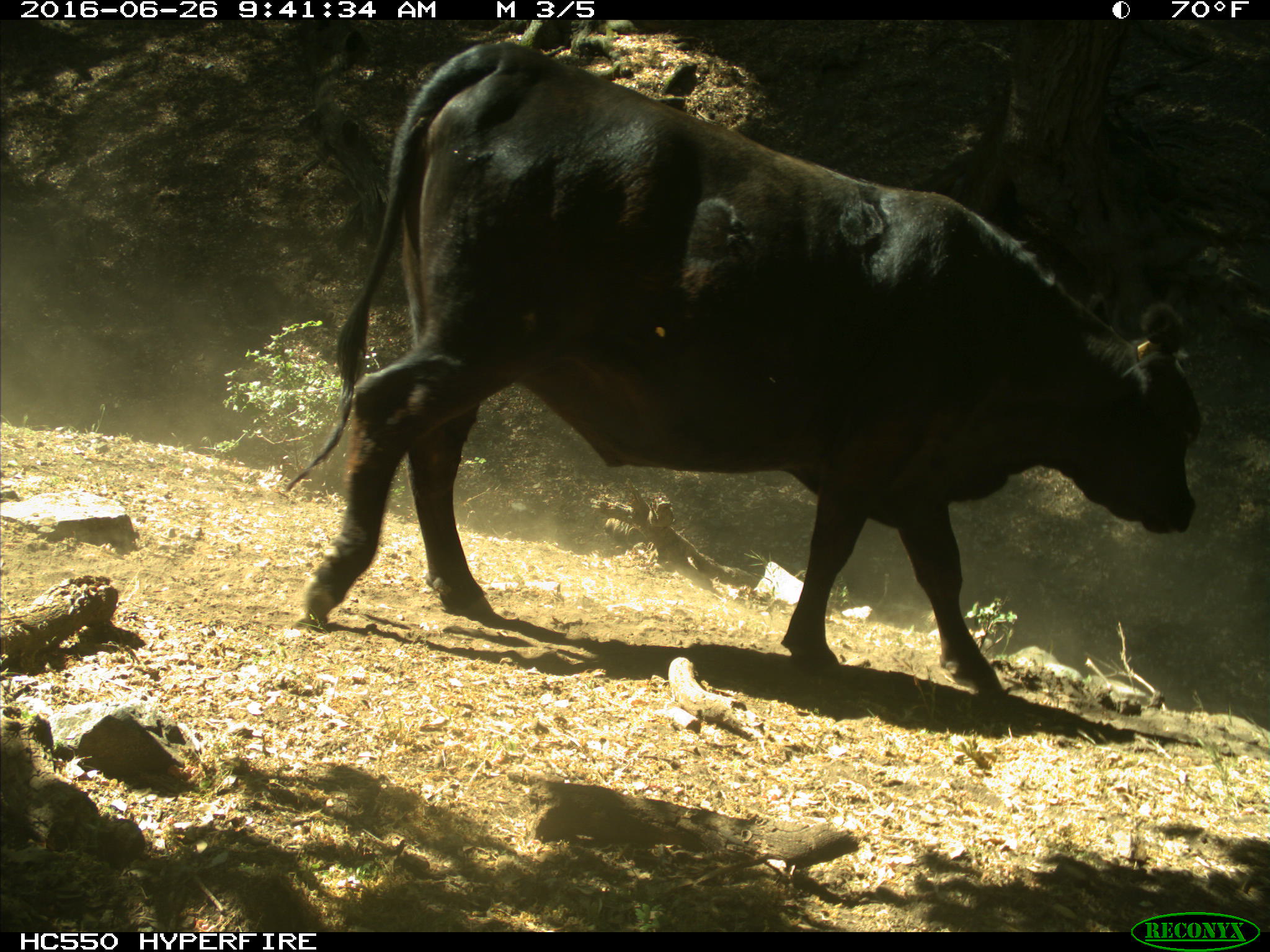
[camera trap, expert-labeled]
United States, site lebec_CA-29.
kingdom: Animalia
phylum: Chordata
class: Mammalia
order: Artiodactyla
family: Bovidae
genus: Bos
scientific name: Bos taurus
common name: domestic cow